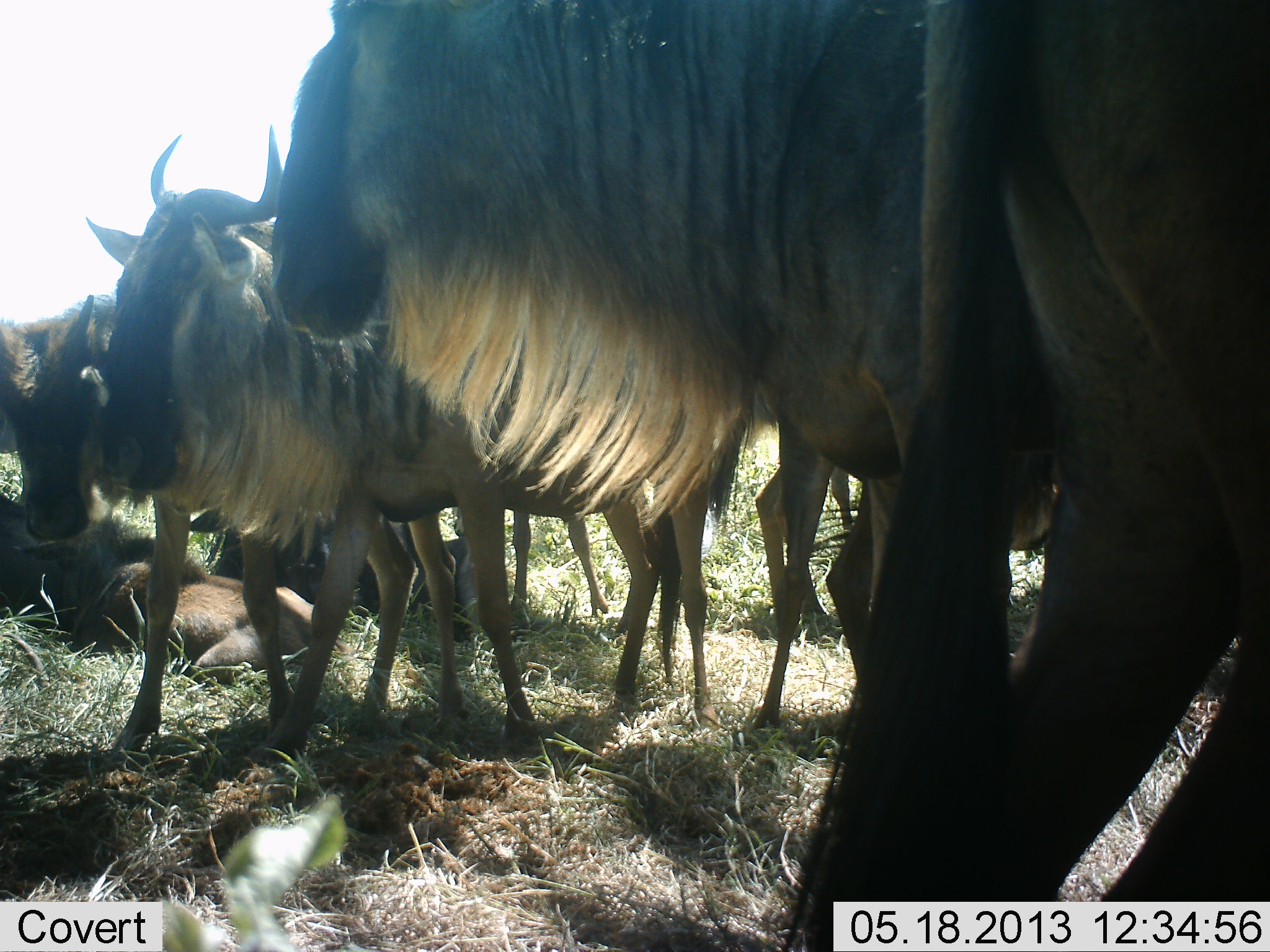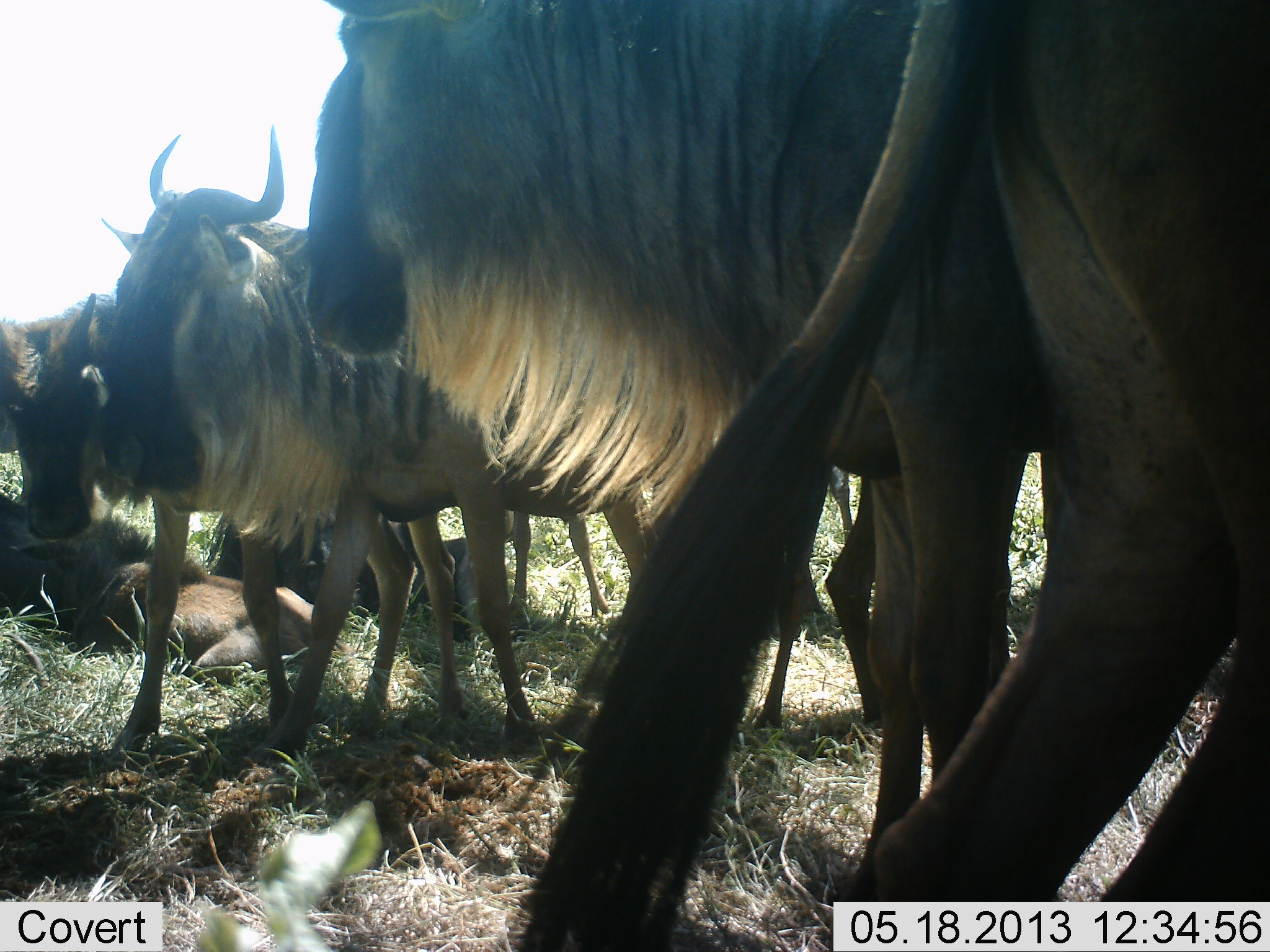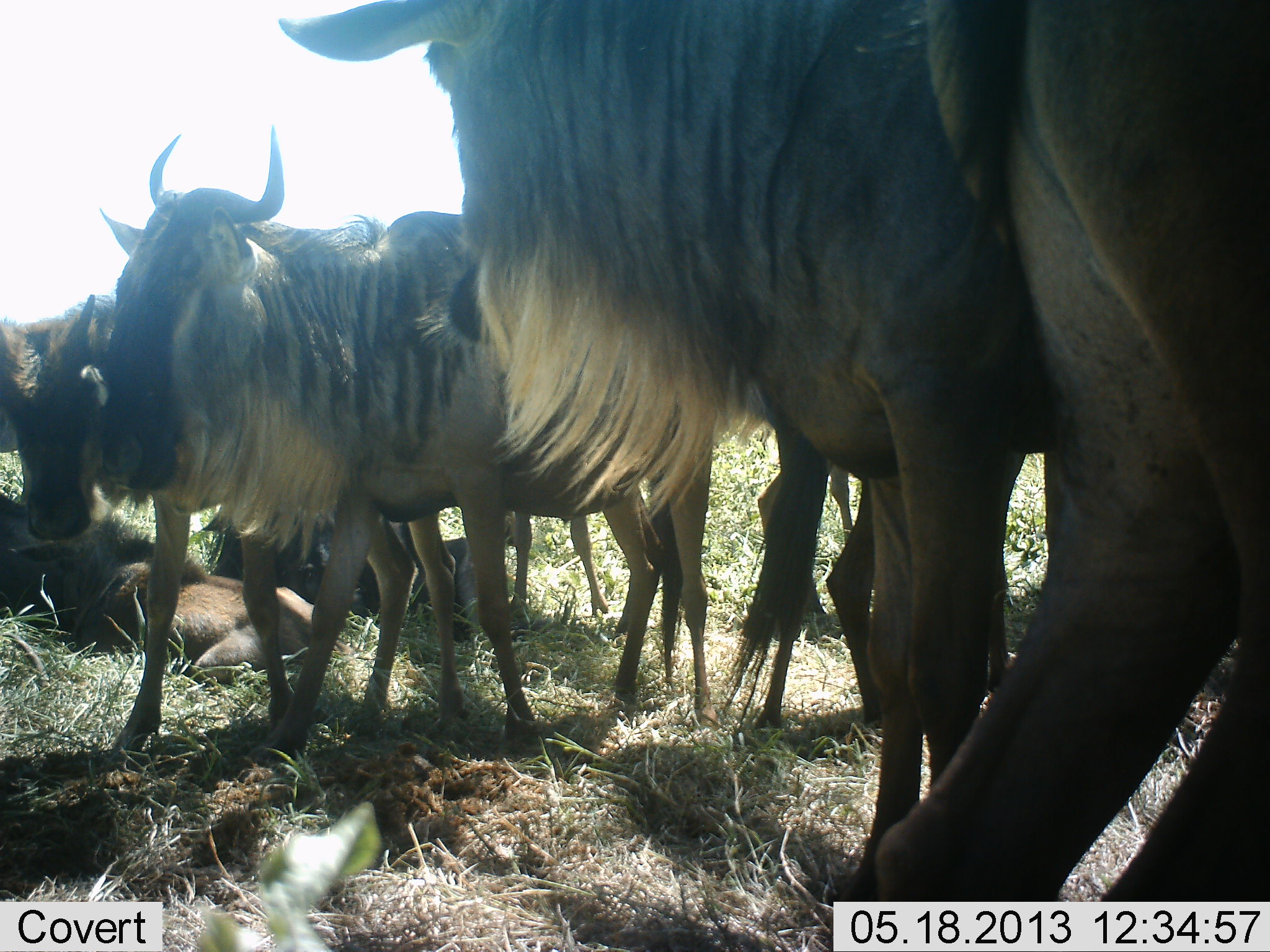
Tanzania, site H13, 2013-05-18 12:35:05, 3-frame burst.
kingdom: Animalia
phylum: Chordata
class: Mammalia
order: Artiodactyla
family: Bovidae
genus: Connochaetes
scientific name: Connochaetes taurinus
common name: blue wildebeest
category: wildebeest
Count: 8.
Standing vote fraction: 86%.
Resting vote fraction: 83%.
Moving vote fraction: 17%.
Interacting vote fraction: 23%.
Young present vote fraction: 31%.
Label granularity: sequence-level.